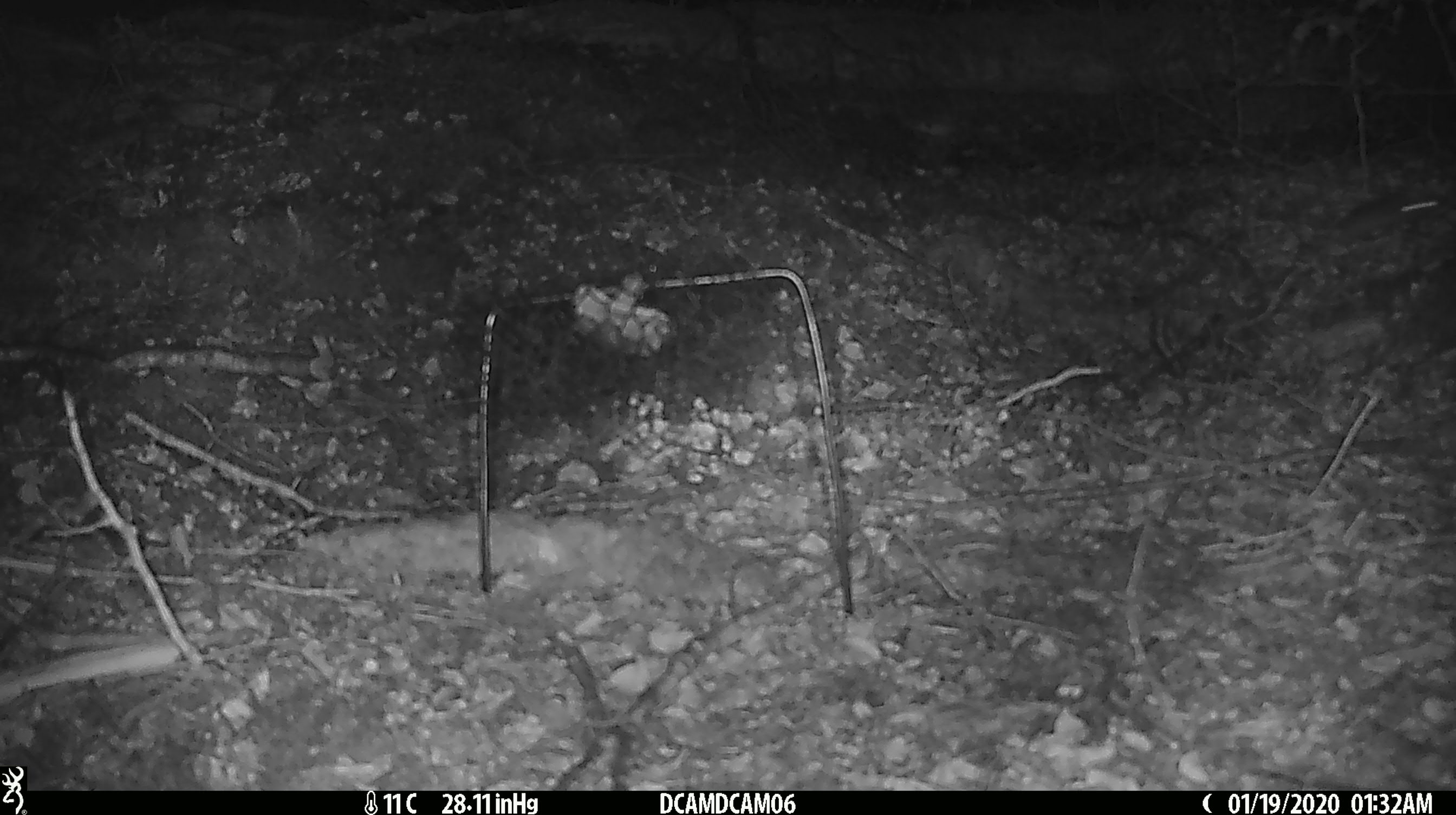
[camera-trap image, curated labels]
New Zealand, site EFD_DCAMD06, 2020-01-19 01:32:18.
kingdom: Animalia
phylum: Chordata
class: Mammalia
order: Rodentia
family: Muridae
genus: Mus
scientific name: Mus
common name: mouse